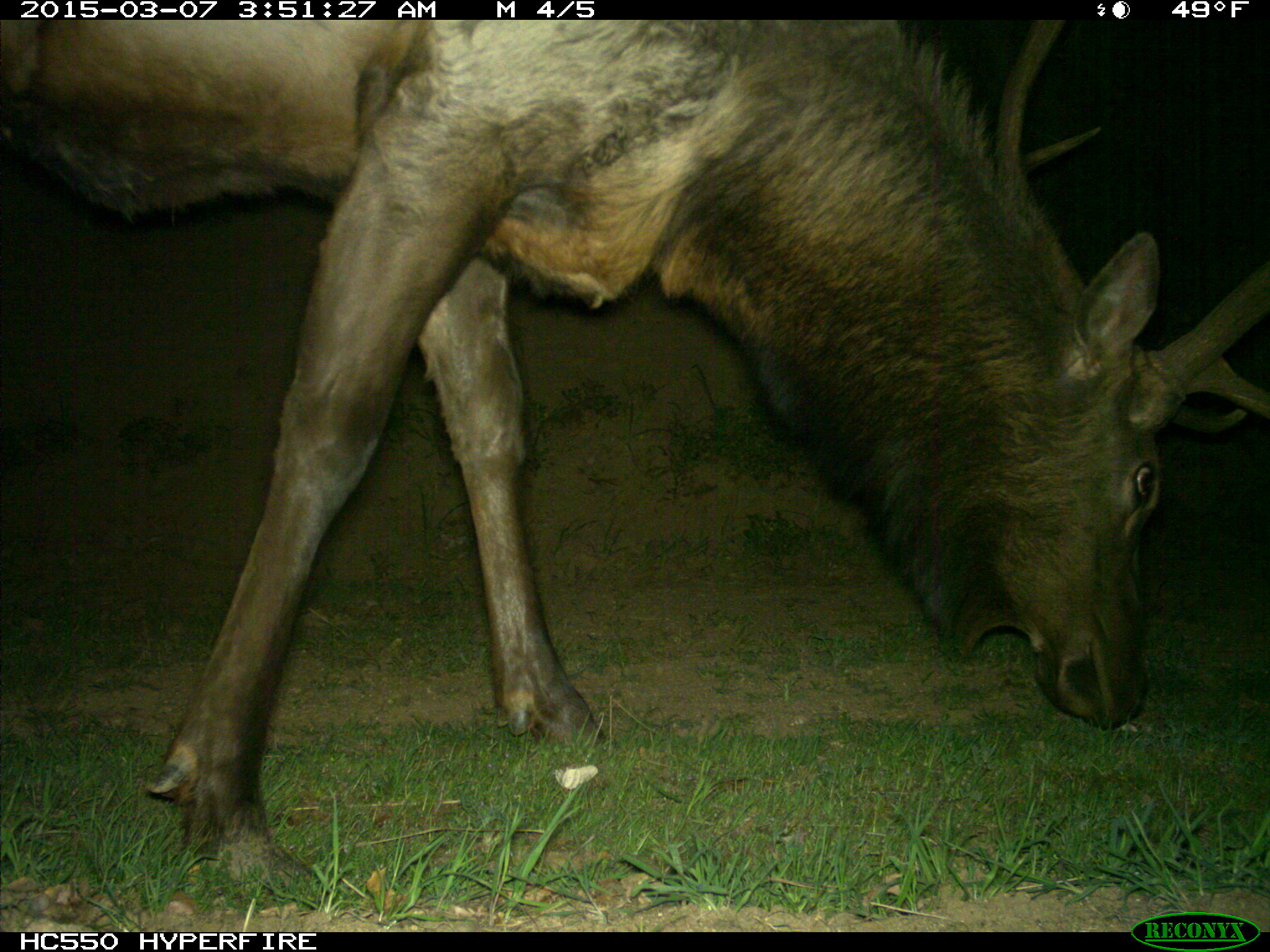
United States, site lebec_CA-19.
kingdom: Animalia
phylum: Chordata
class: Mammalia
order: Artiodactyla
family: Cervidae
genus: Cervus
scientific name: Cervus canadensis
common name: elk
Cervus canadensis (elk).